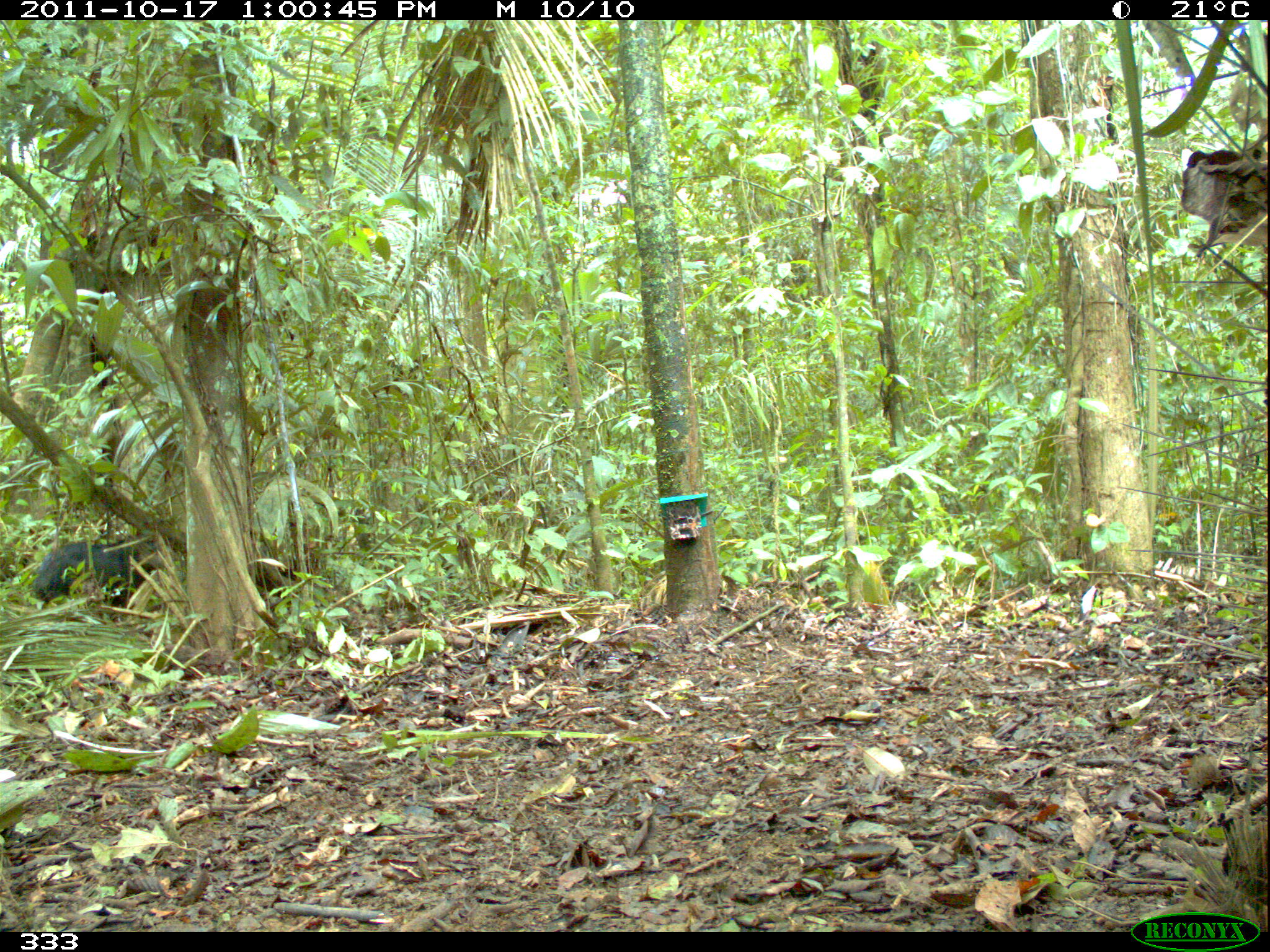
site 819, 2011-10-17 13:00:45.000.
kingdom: Animalia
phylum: Chordata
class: Mammalia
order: Artiodactyla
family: Tayassuidae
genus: Tayassu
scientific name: Tayassu pecari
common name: white-lipped peccary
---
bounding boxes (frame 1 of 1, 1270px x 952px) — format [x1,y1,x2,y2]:
tayassu pecari: [29,541,165,608]